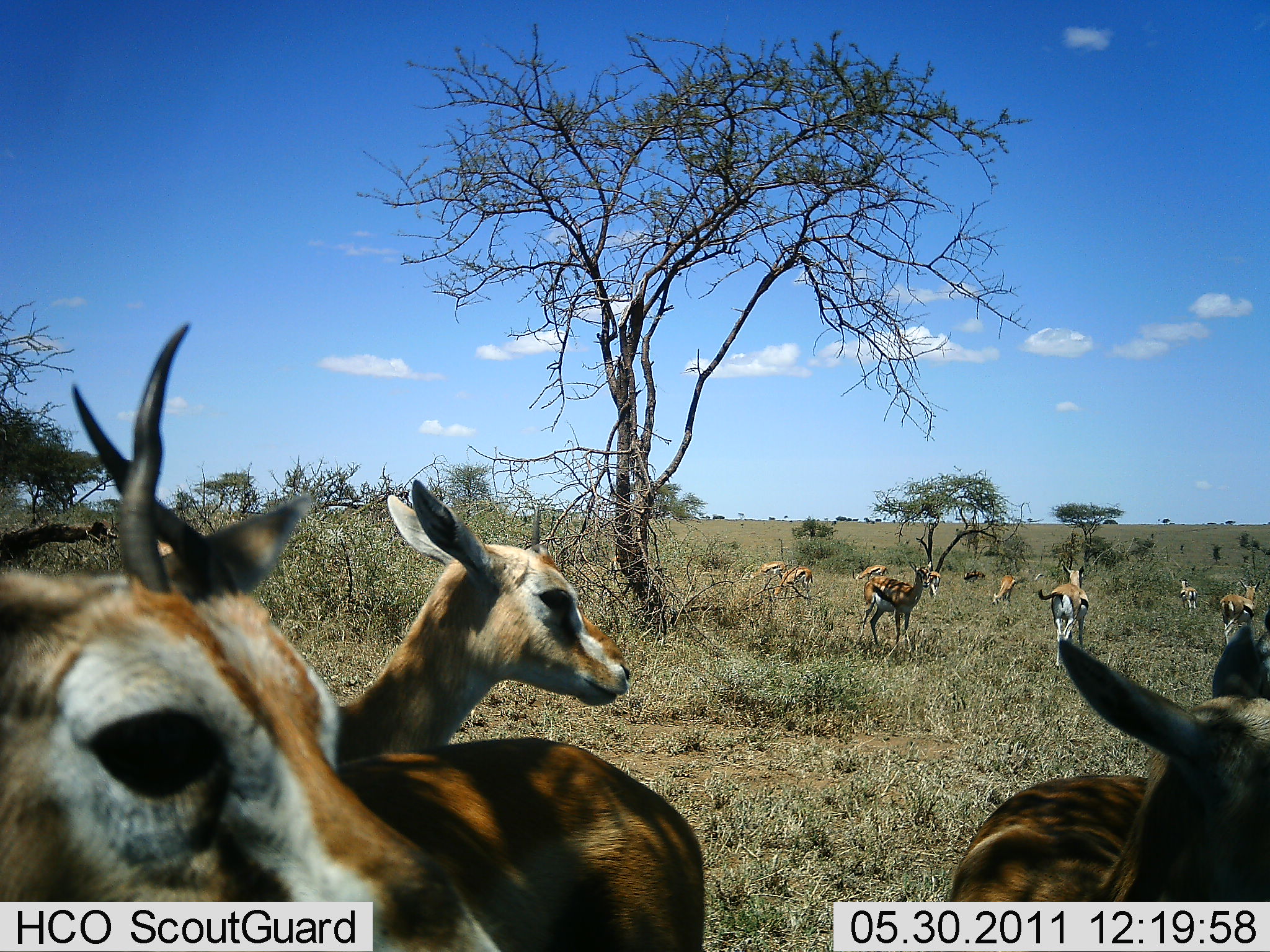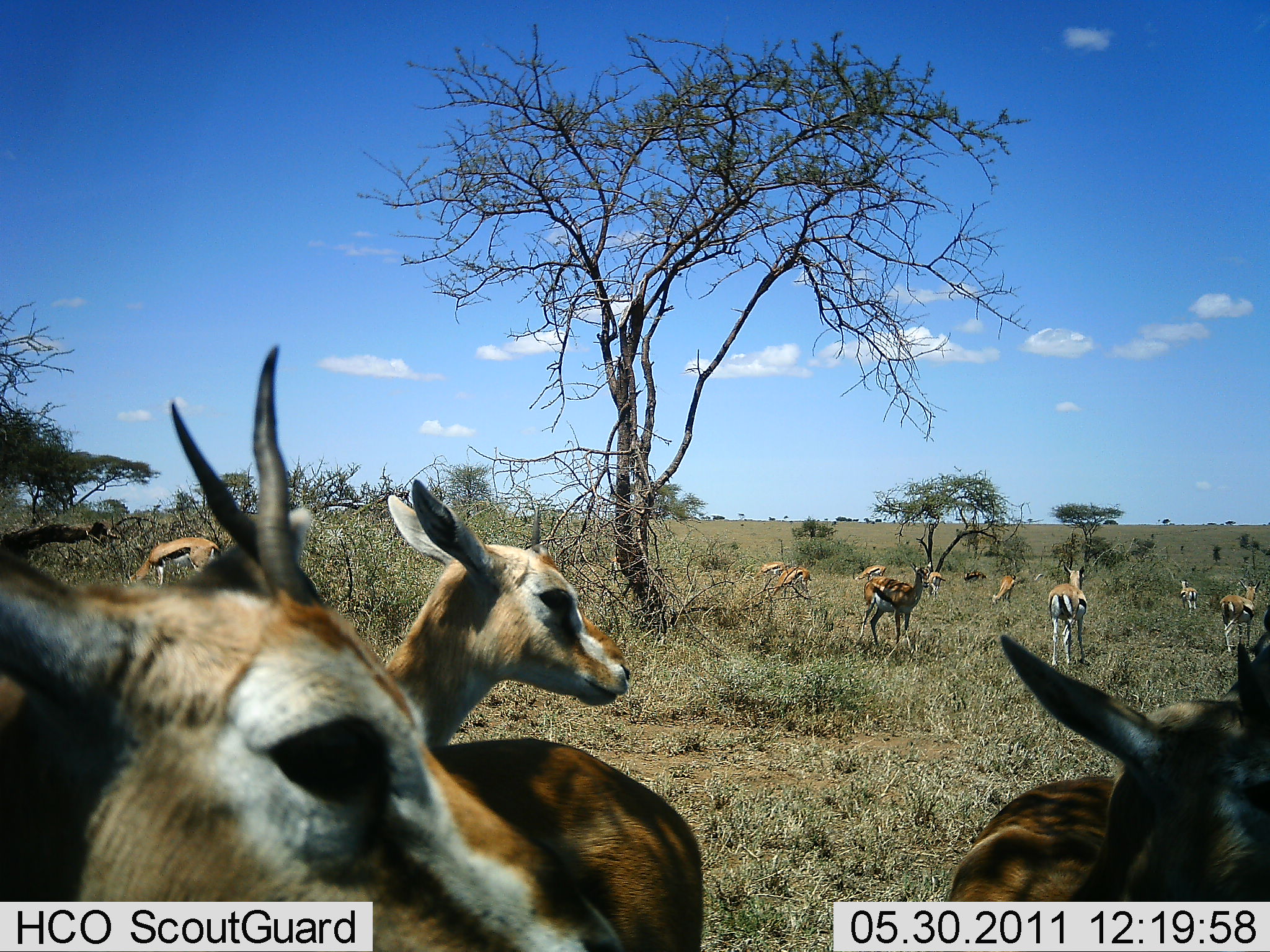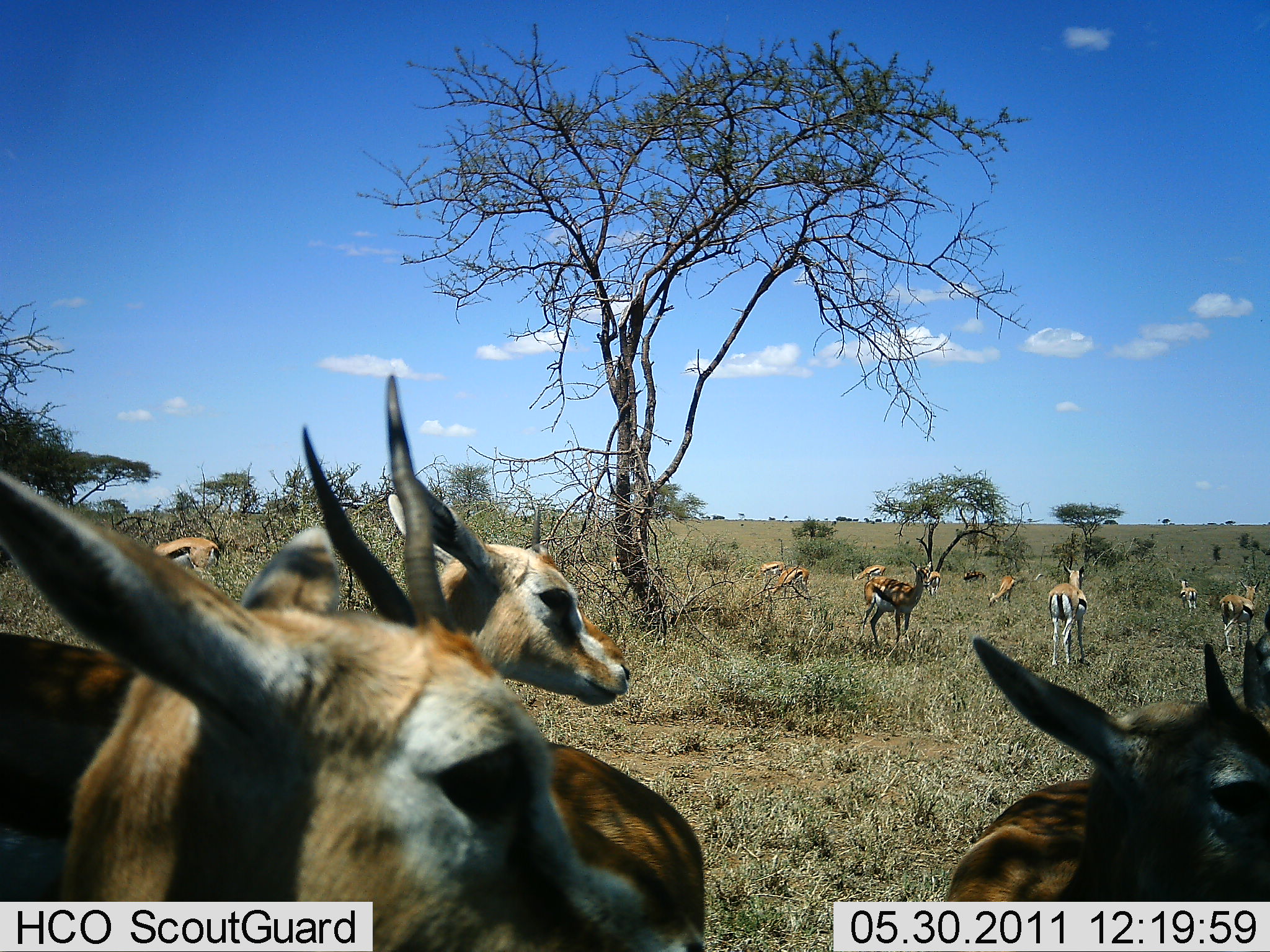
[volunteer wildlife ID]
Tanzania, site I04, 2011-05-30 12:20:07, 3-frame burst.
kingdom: Animalia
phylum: Chordata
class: Mammalia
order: Artiodactyla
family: Bovidae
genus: Eudorcas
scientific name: Eudorcas thomsonii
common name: thomson's gazelle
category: gazellethomsons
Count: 11-50.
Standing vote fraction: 100%.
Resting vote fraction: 8%.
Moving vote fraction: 25%.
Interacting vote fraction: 0%.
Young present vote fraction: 8%.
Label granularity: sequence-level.